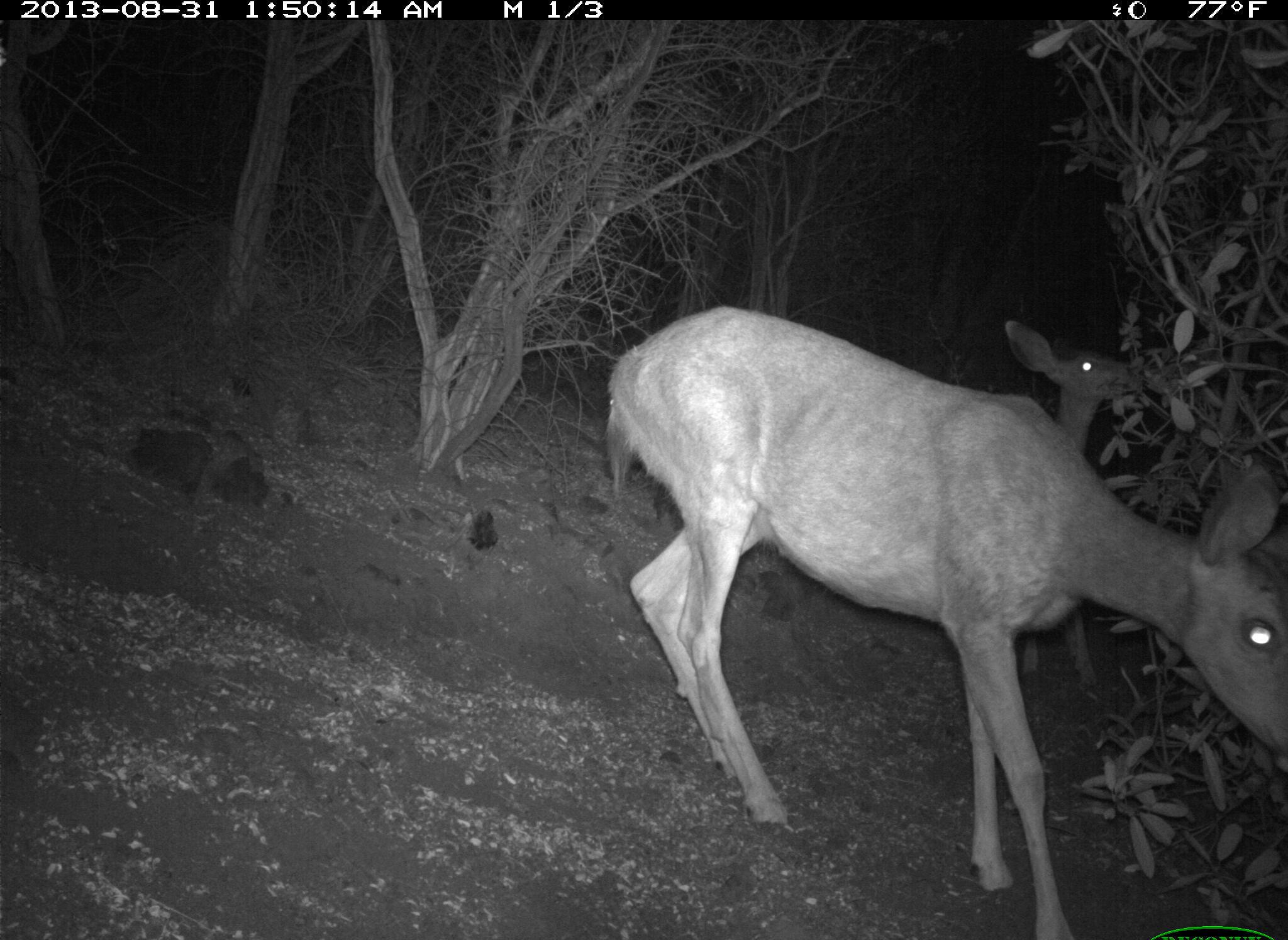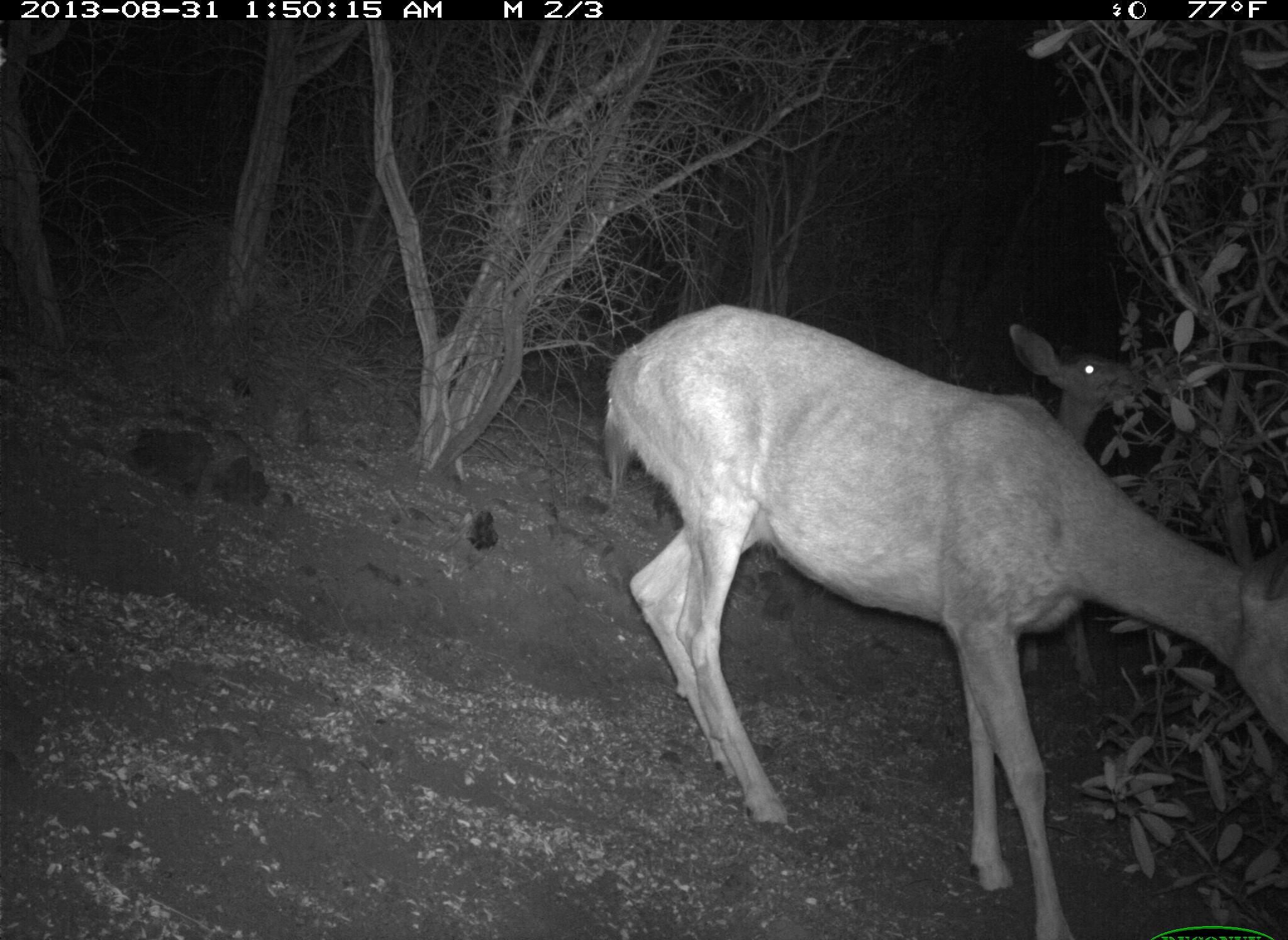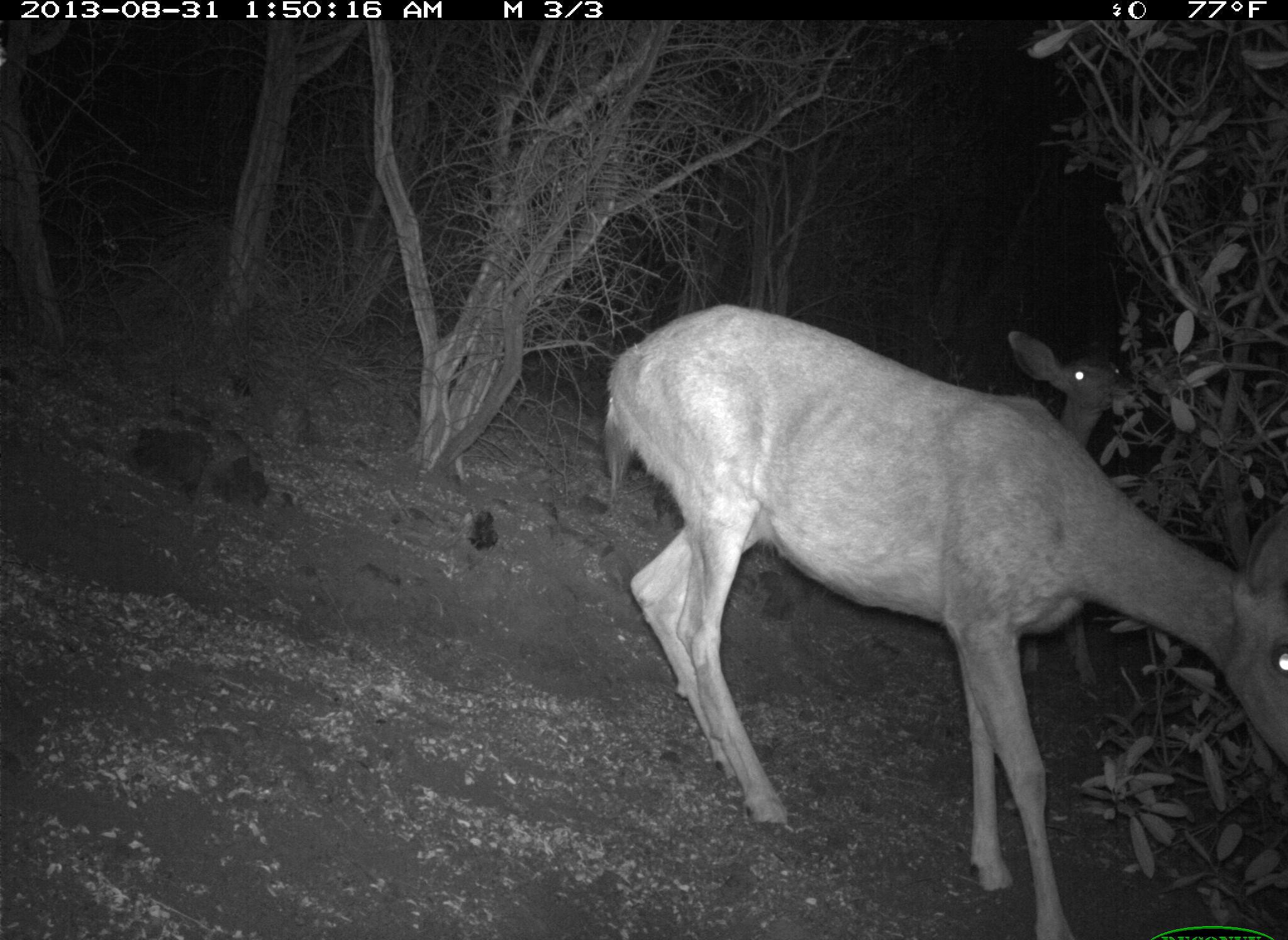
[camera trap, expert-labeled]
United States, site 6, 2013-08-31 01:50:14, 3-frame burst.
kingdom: Animalia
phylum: Chordata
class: Mammalia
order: Artiodactyla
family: Cervidae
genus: Odocoileus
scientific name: Odocoileus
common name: deer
Deer (Odocoileus).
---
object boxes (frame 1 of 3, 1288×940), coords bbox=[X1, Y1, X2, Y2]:
deer: bbox=[601, 303, 1288, 940]; bbox=[986, 315, 1142, 691]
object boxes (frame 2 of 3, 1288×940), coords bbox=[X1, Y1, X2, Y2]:
deer: bbox=[601, 299, 1288, 940]; bbox=[1000, 318, 1153, 698]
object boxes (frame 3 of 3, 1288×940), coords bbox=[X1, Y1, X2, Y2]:
deer: bbox=[598, 301, 1288, 940]; bbox=[1002, 325, 1141, 694]